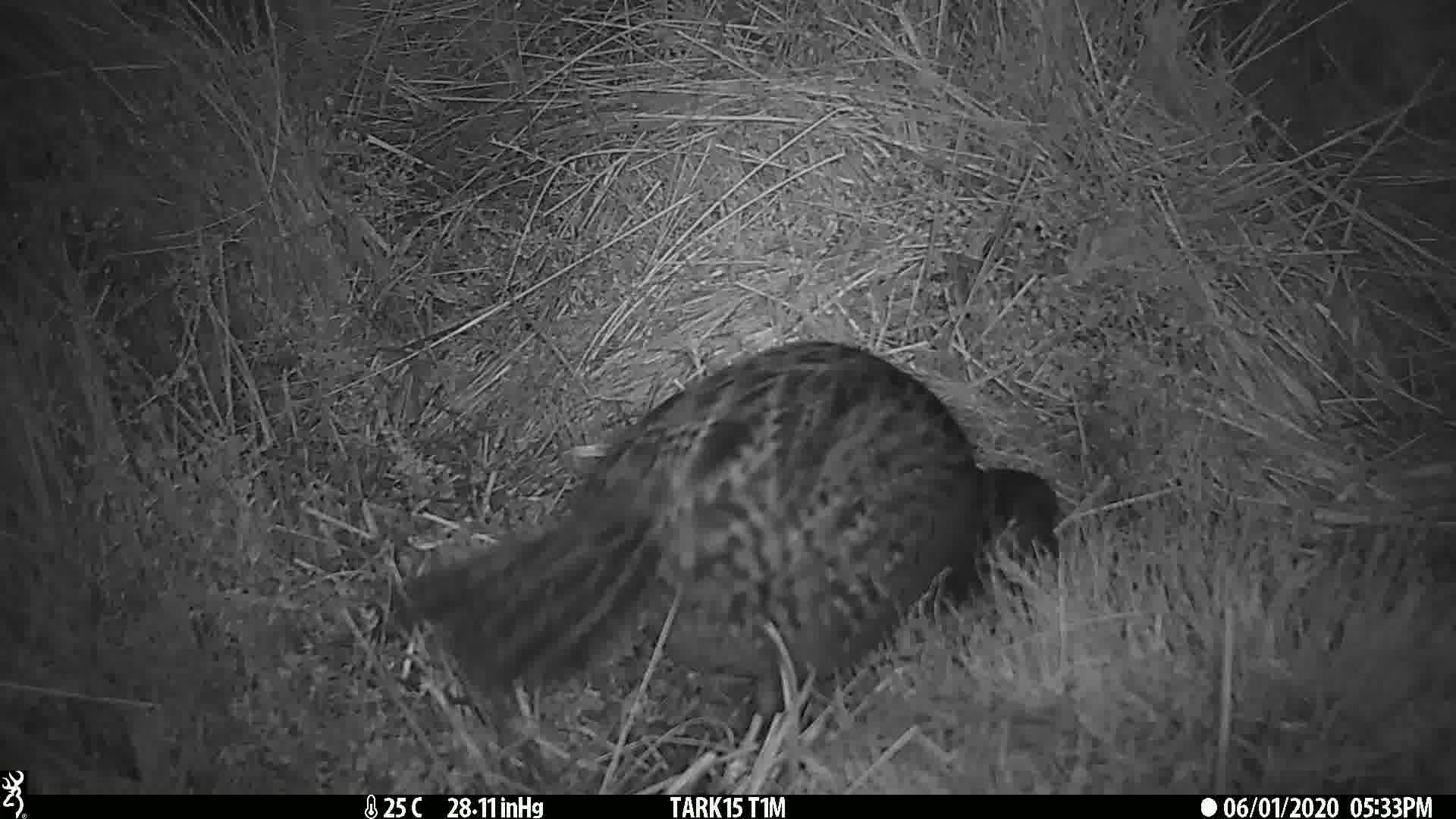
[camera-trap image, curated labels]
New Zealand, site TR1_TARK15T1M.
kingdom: Animalia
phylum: Chordata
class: Aves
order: Gruiformes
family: Rallidae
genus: Gallirallus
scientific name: Gallirallus australis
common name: weka